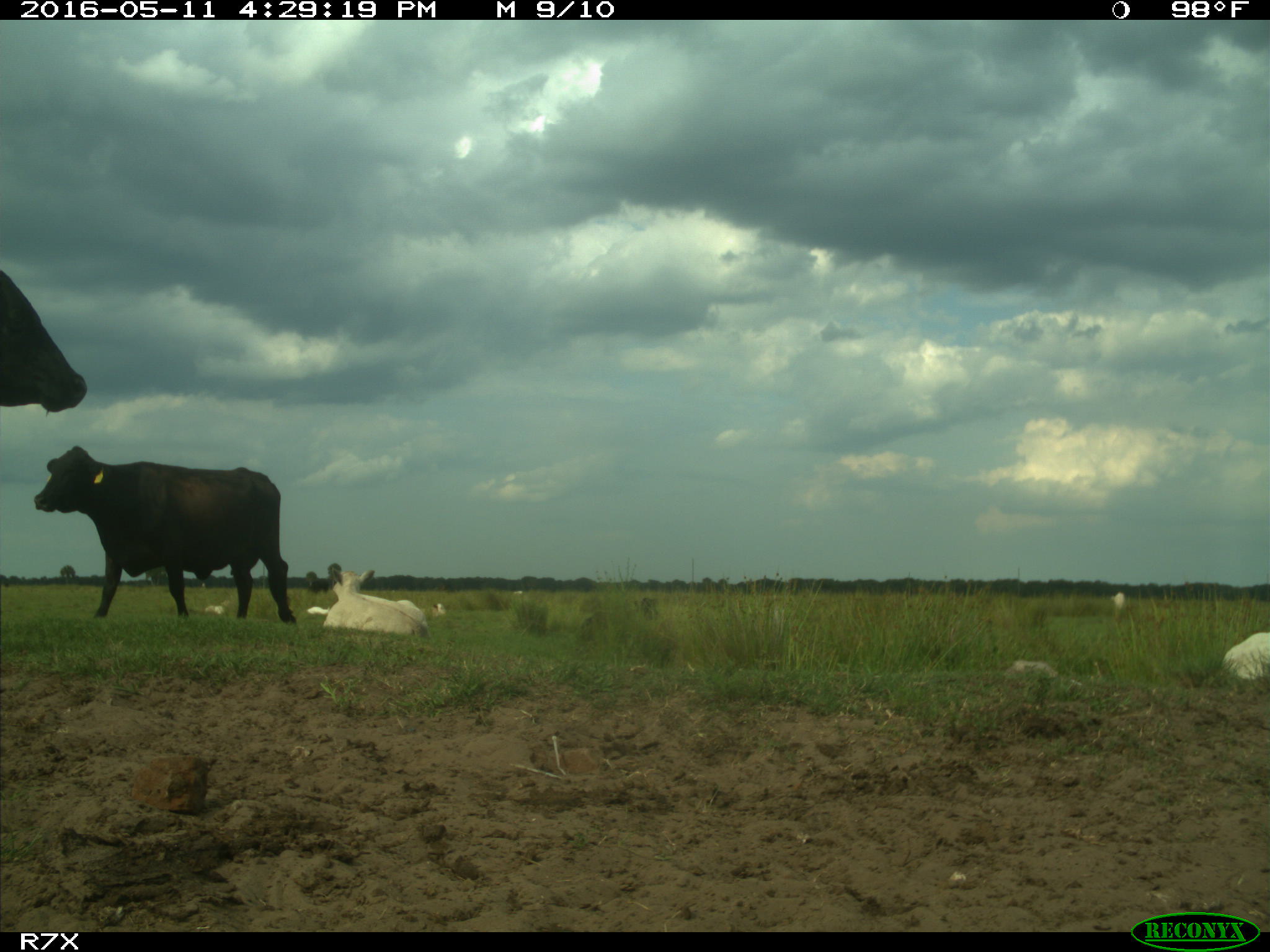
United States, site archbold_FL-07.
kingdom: Animalia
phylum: Chordata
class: Mammalia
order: Artiodactyla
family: Bovidae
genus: Bos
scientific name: Bos taurus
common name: domestic cow